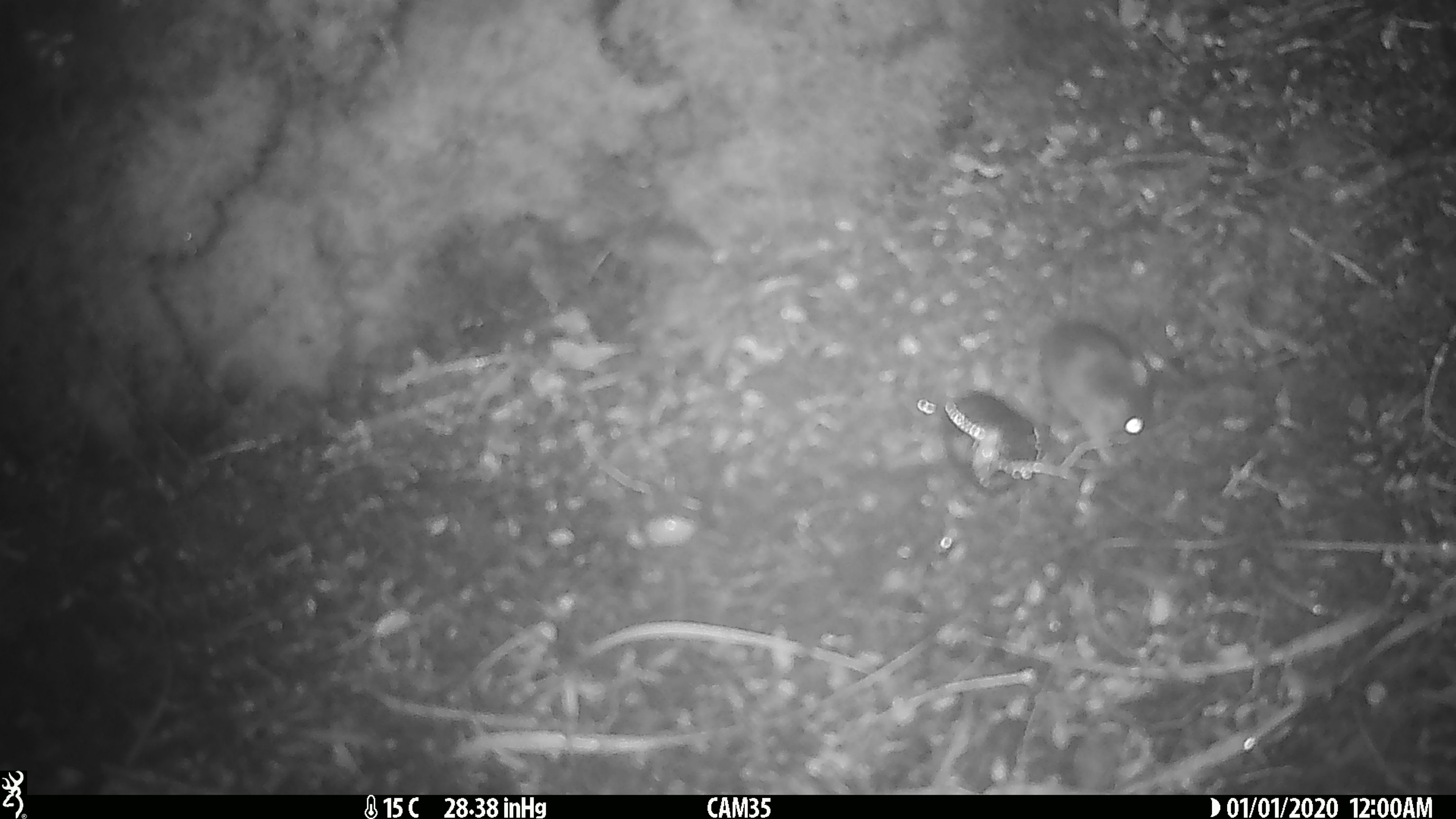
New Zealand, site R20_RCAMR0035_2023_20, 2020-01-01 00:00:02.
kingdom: Animalia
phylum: Chordata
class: Mammalia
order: Rodentia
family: Muridae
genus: Mus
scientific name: Mus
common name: mouse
Mouse (Mus).